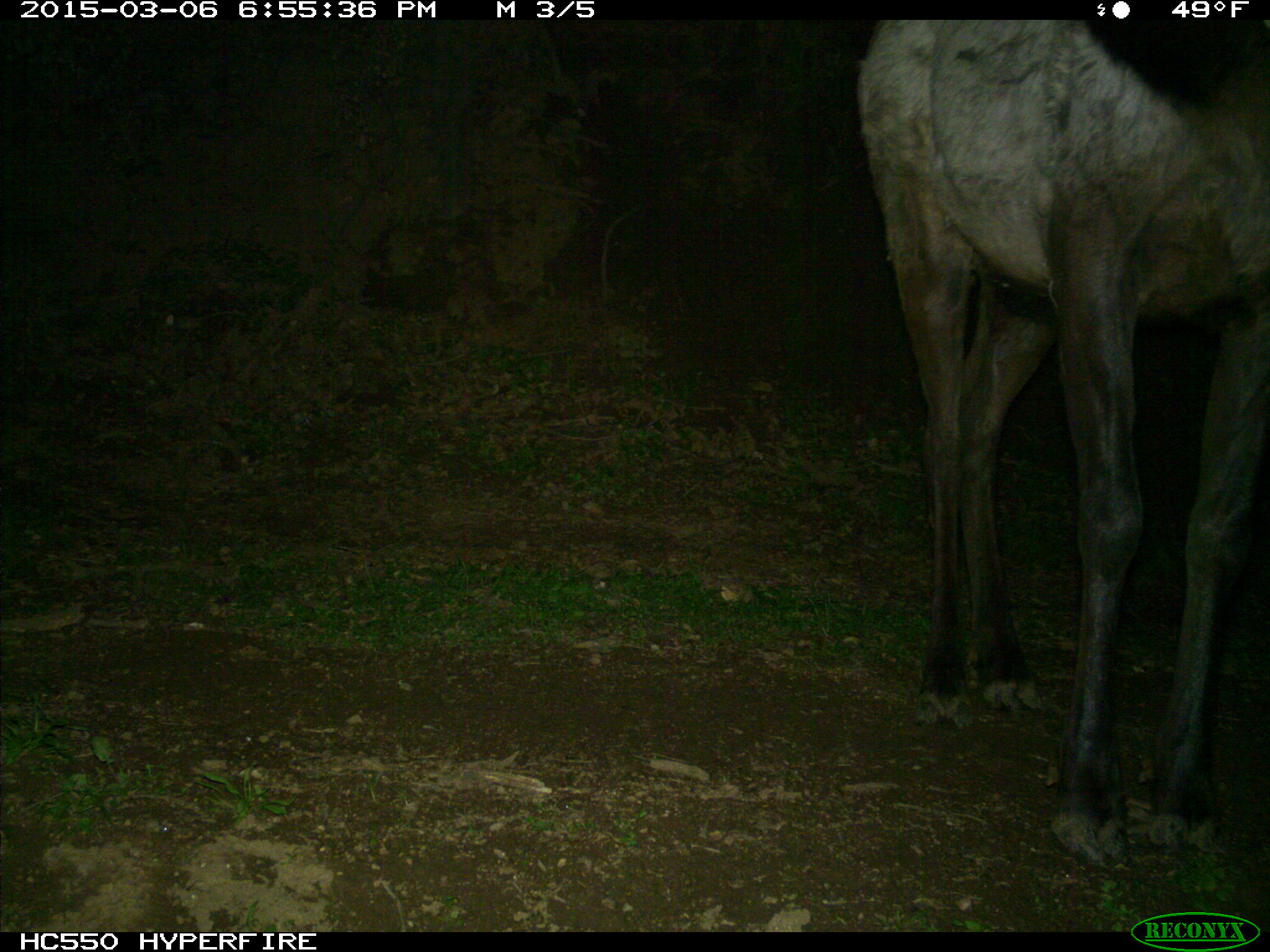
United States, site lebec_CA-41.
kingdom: Animalia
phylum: Chordata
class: Mammalia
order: Artiodactyla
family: Cervidae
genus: Cervus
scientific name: Cervus canadensis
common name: elk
Cervus canadensis (elk).